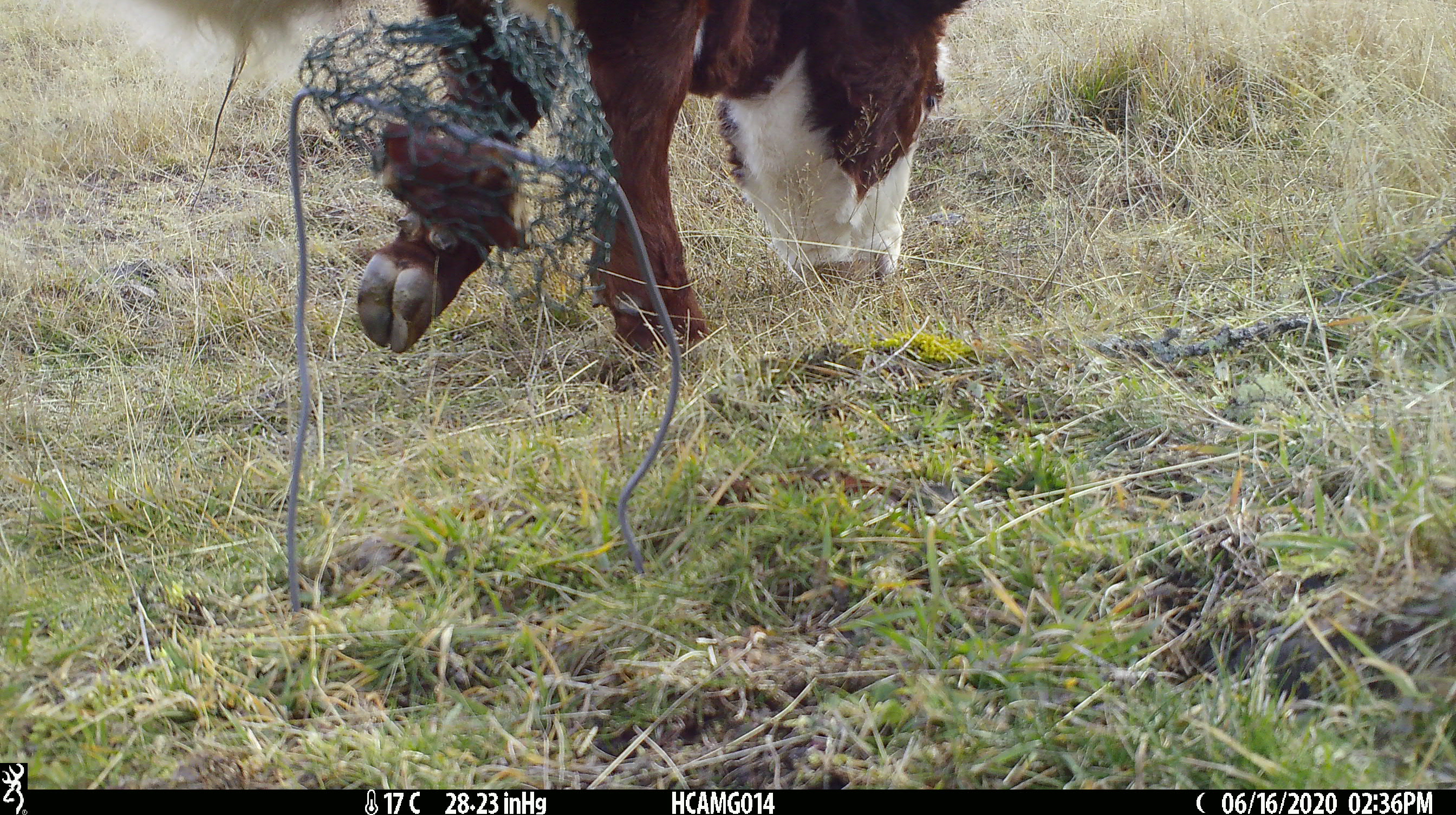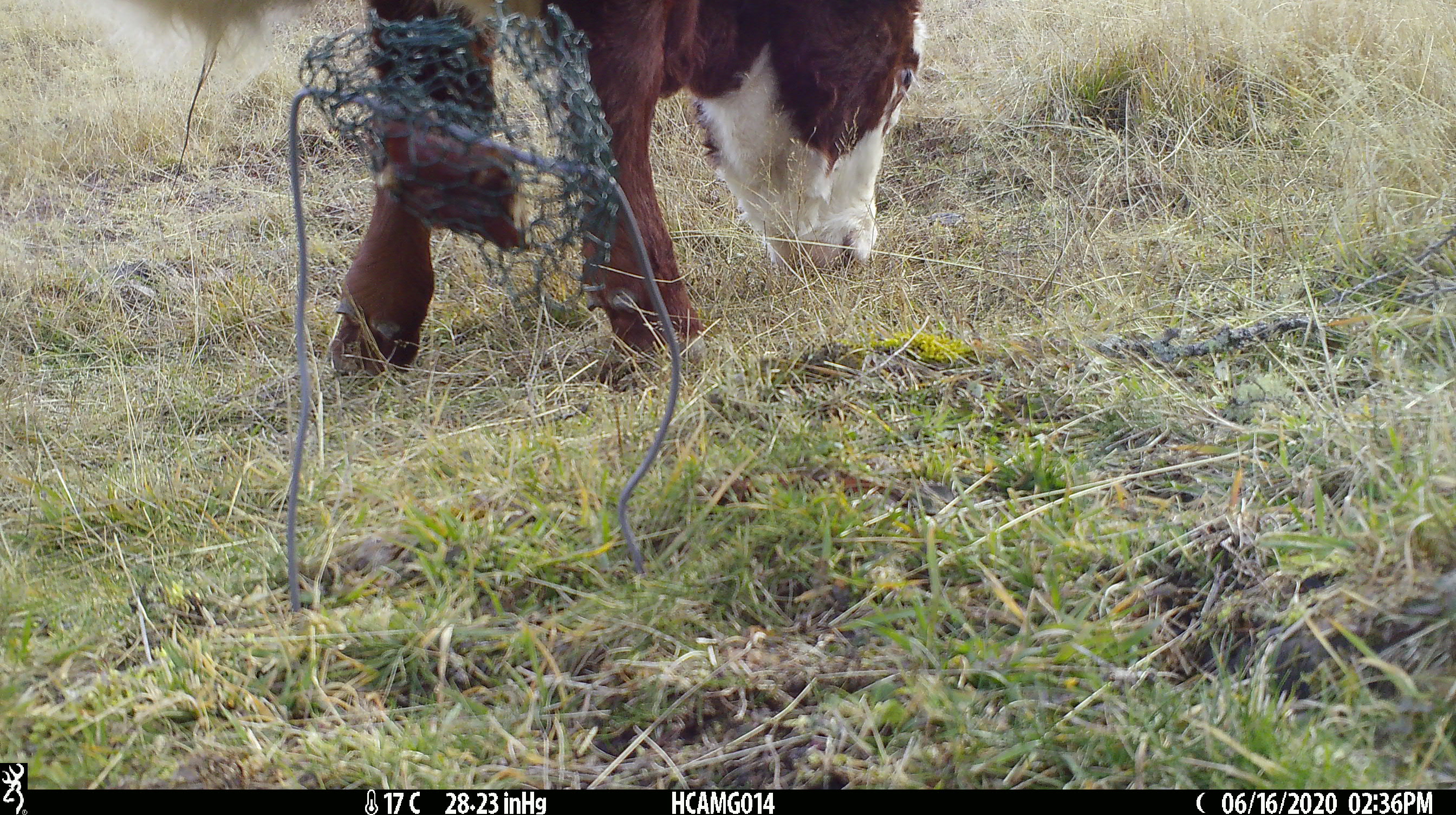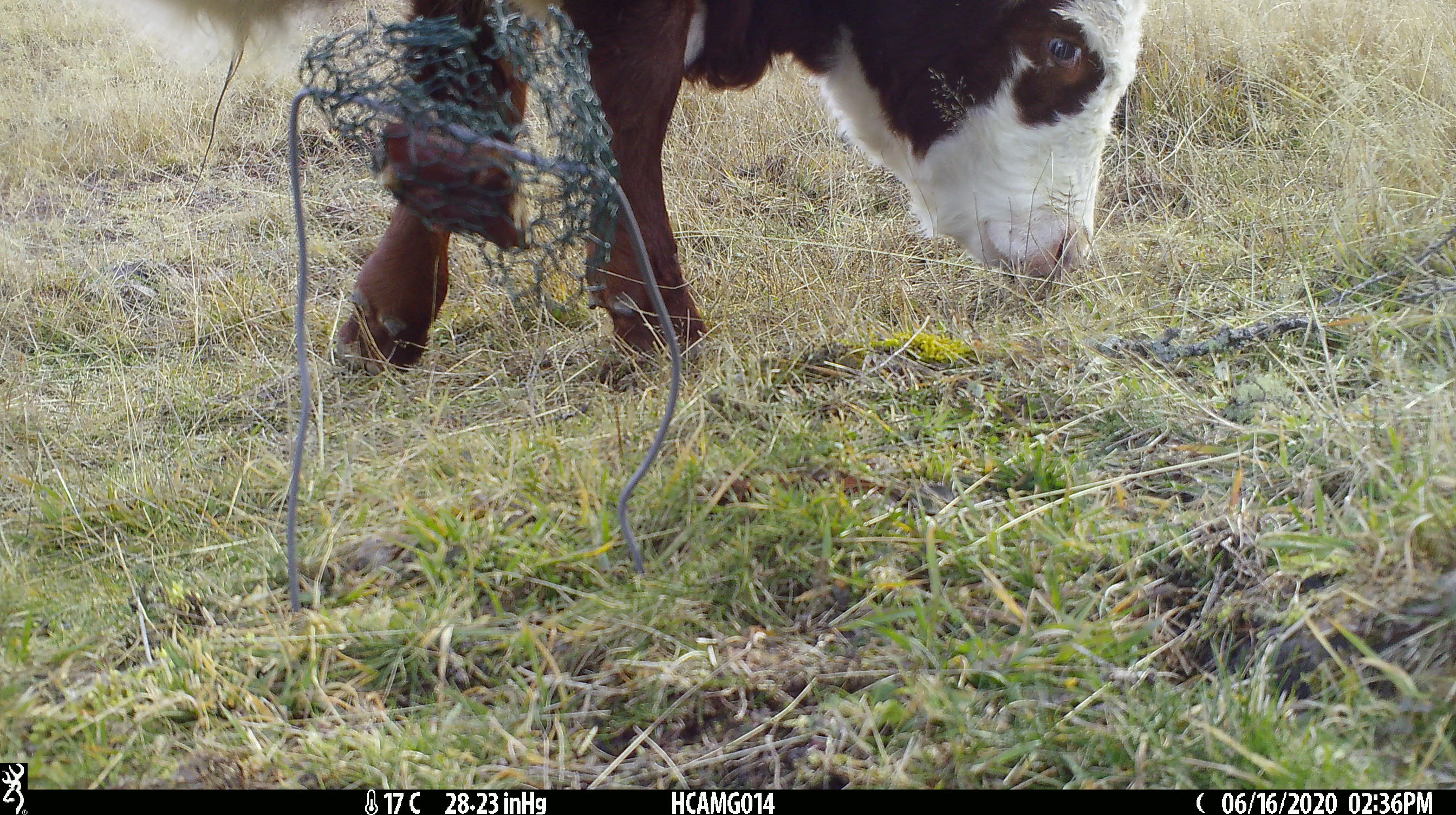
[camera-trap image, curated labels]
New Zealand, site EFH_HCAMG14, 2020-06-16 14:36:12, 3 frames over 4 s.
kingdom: Animalia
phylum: Chordata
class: Mammalia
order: Artiodactyla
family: Bovidae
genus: Bos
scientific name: Bos taurus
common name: domestic cow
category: cow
Cow (domestic cow) (Bos taurus).